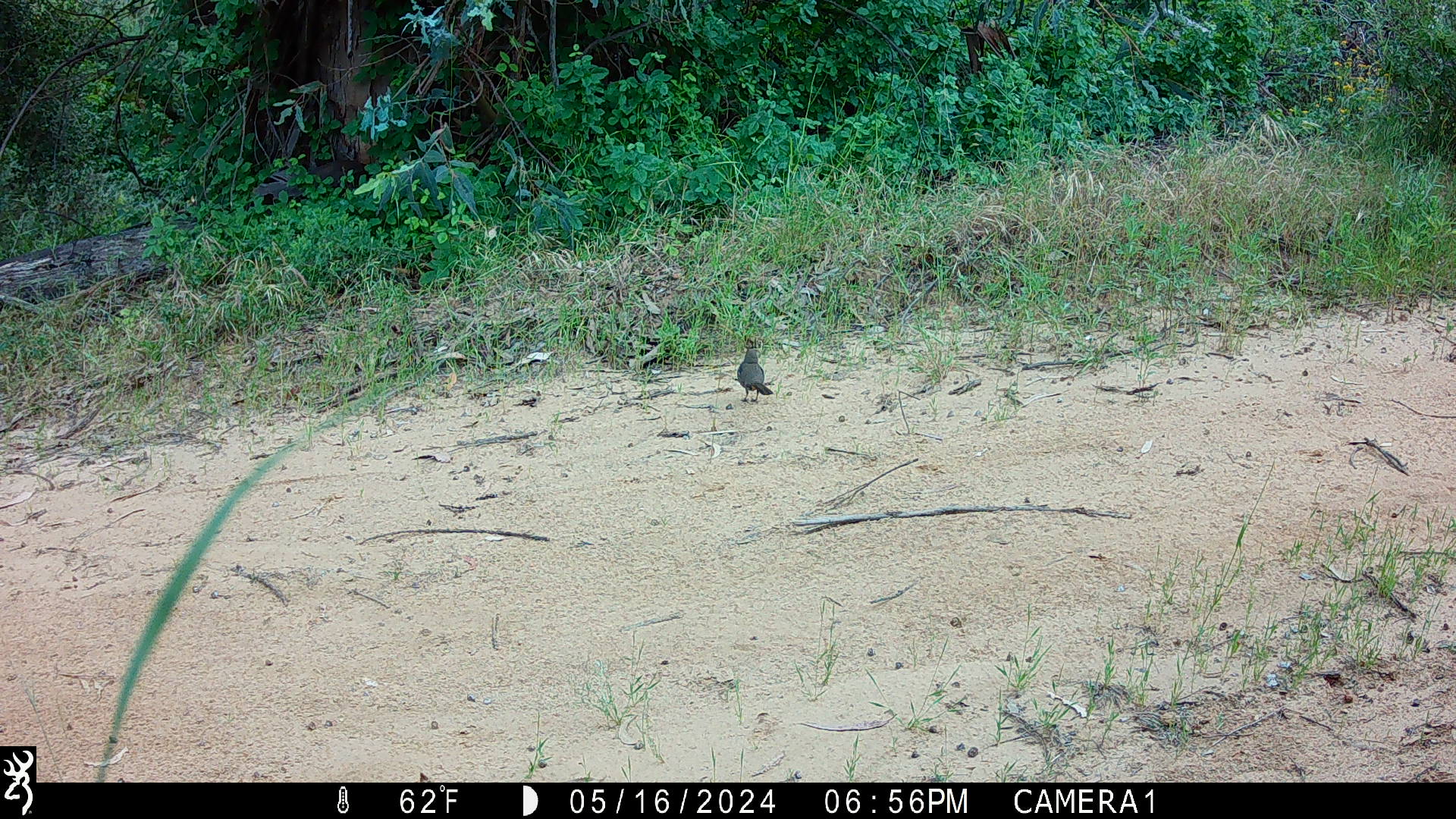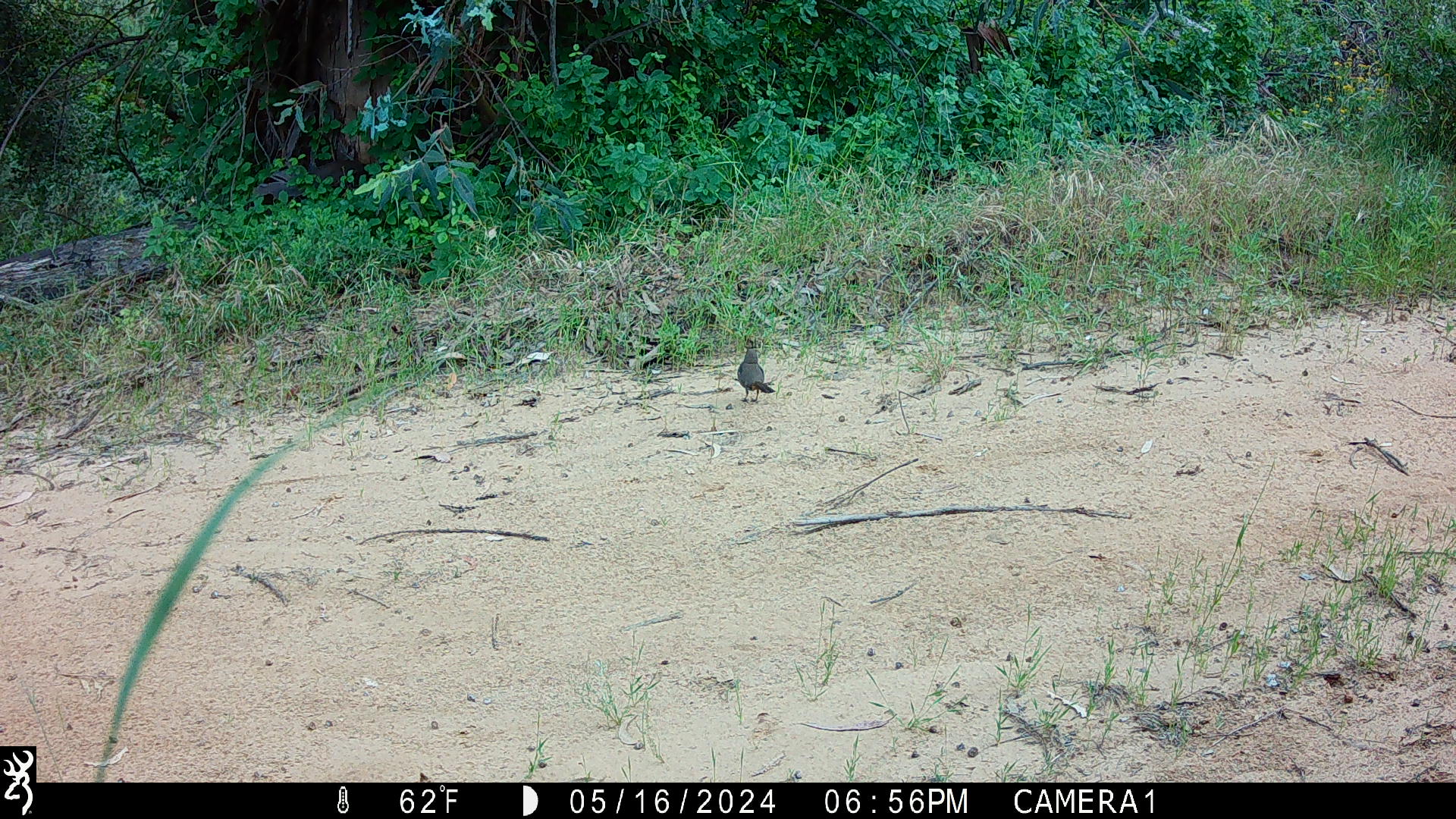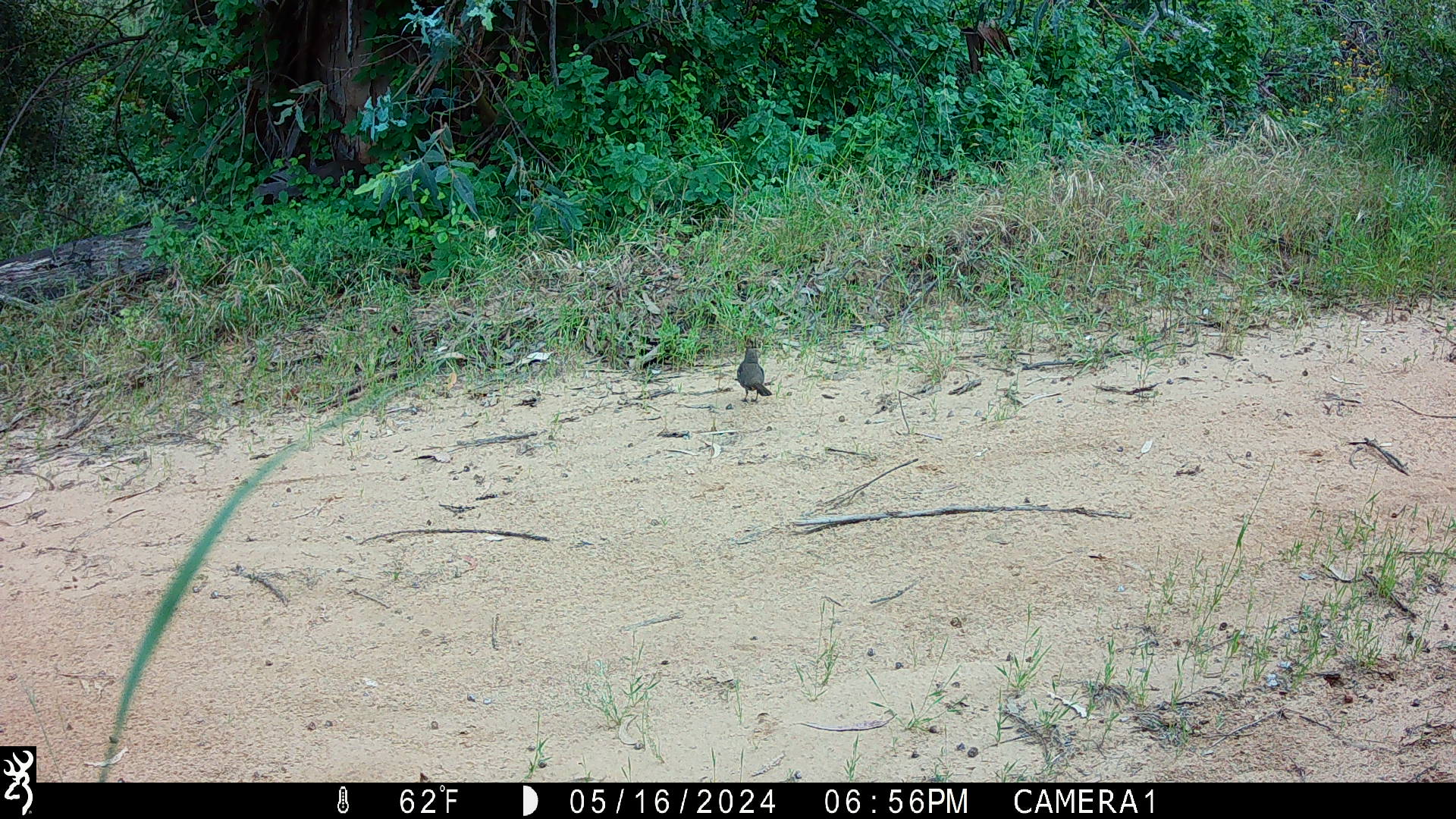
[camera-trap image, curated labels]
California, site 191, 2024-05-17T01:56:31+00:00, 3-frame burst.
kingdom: Animalia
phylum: Chordata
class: Aves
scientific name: Aves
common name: bird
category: unknown bird